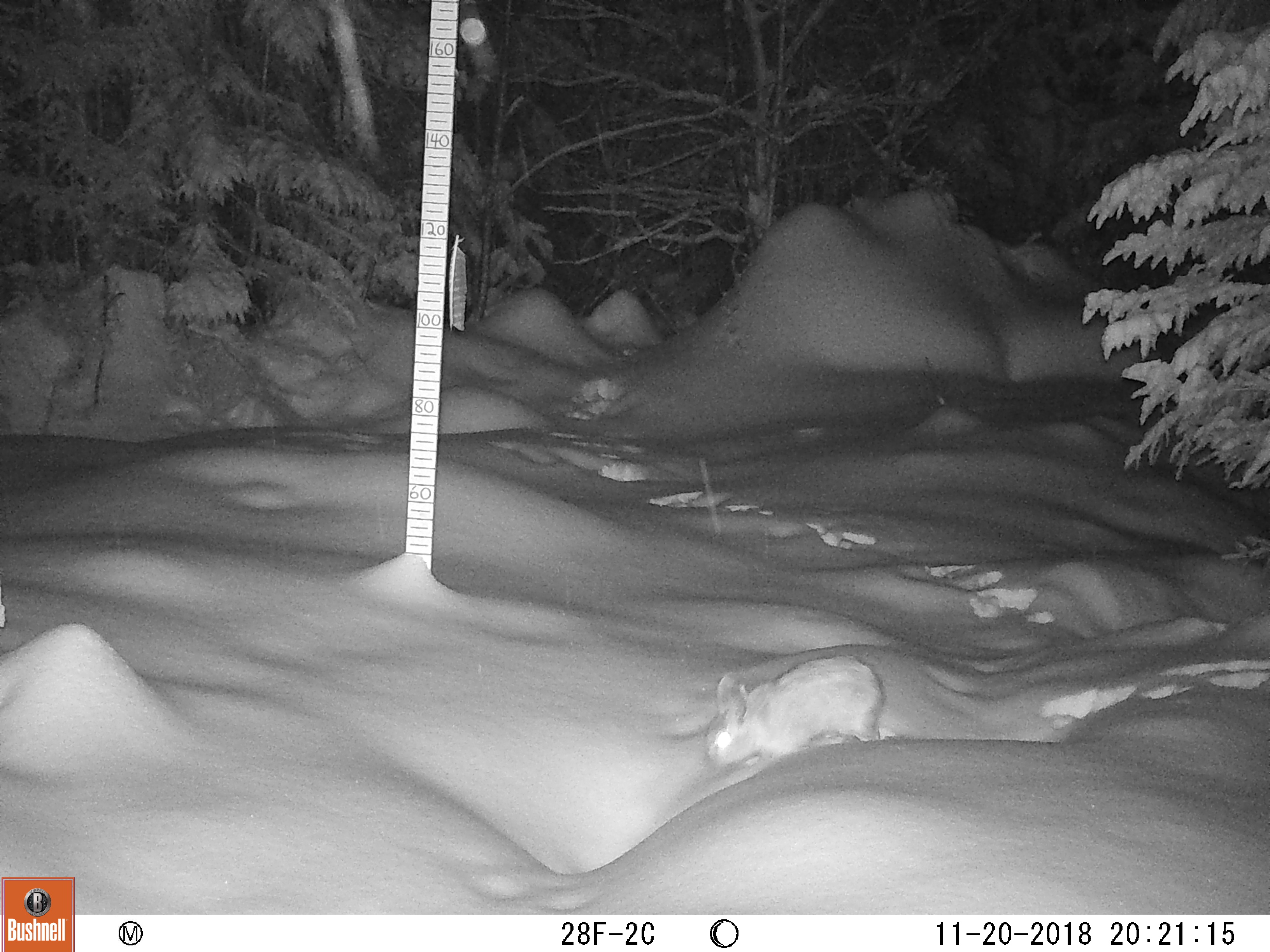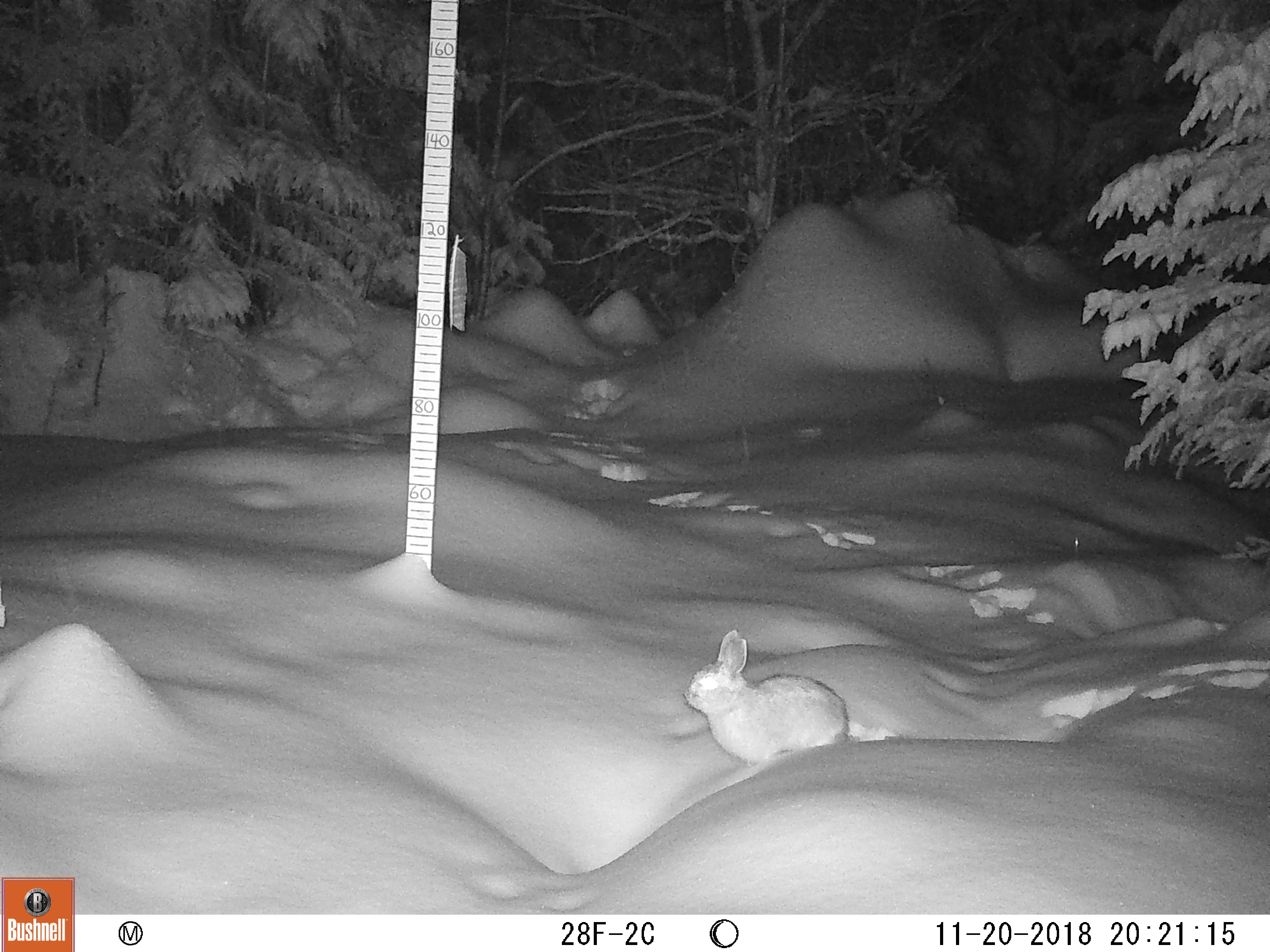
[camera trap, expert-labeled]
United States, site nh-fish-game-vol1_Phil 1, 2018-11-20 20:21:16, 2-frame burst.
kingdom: Animalia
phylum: Chordata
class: Mammalia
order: Lagomorpha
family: Leporidae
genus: Lepus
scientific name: Lepus americanus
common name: snowshoe hare